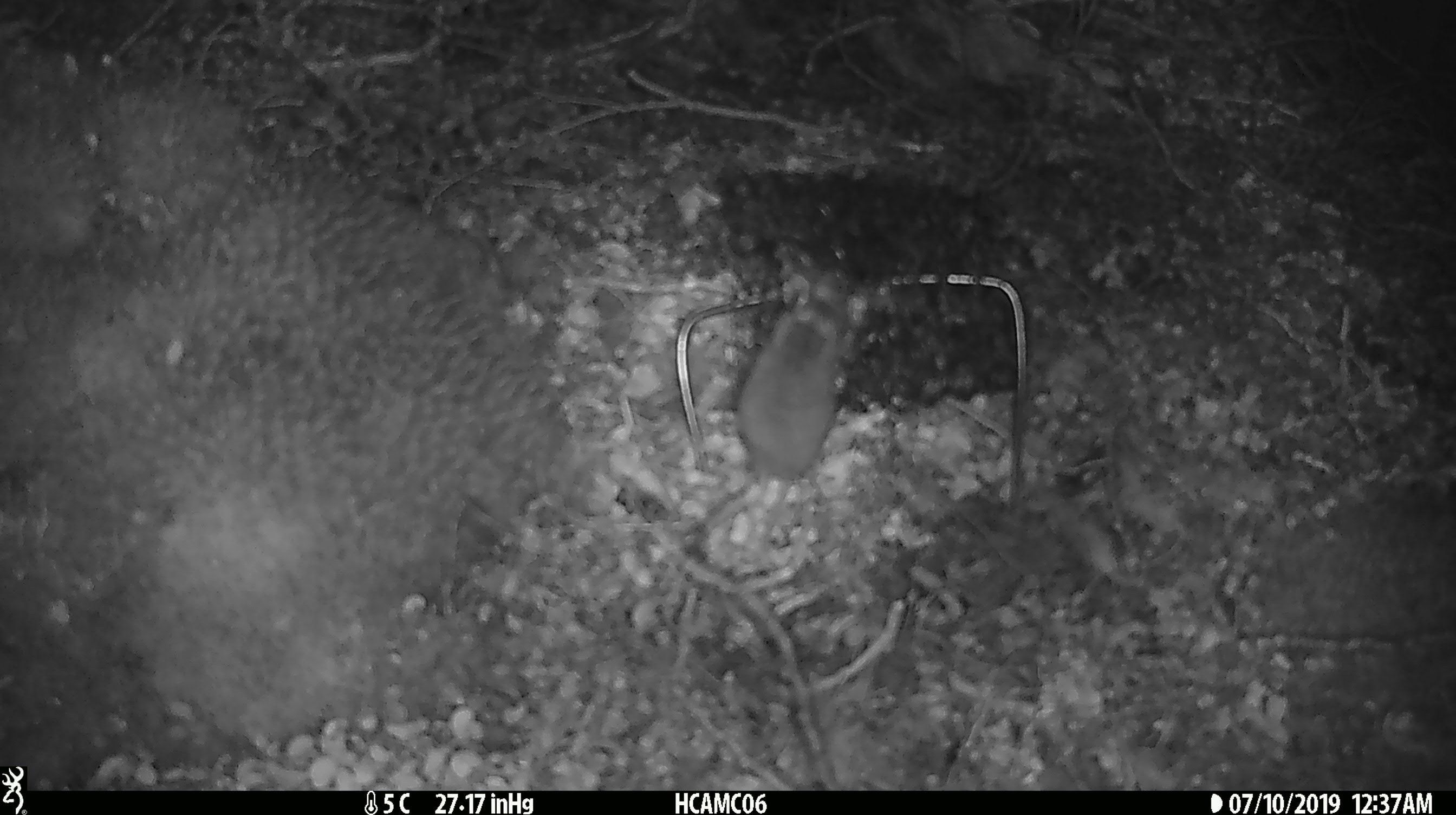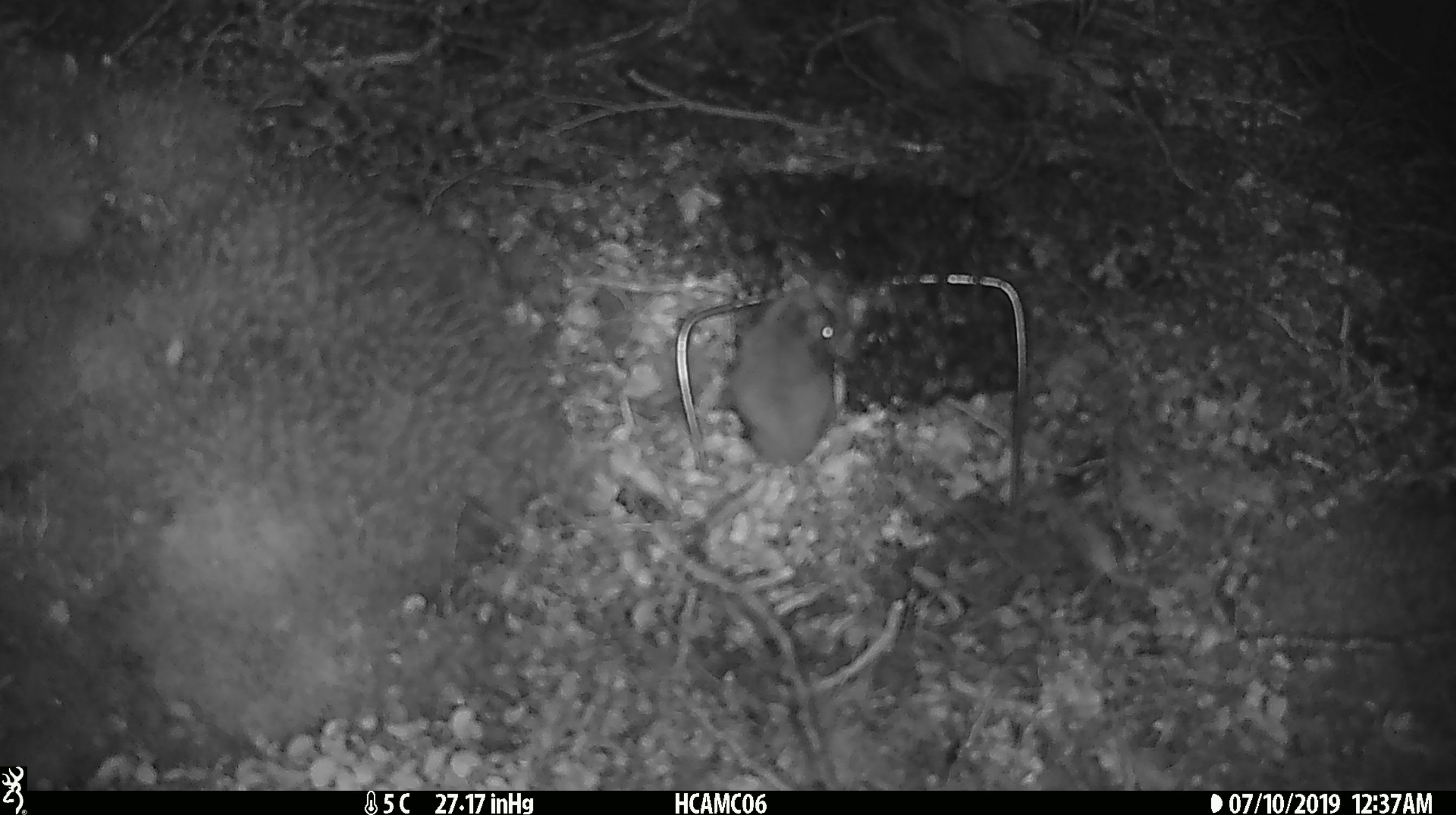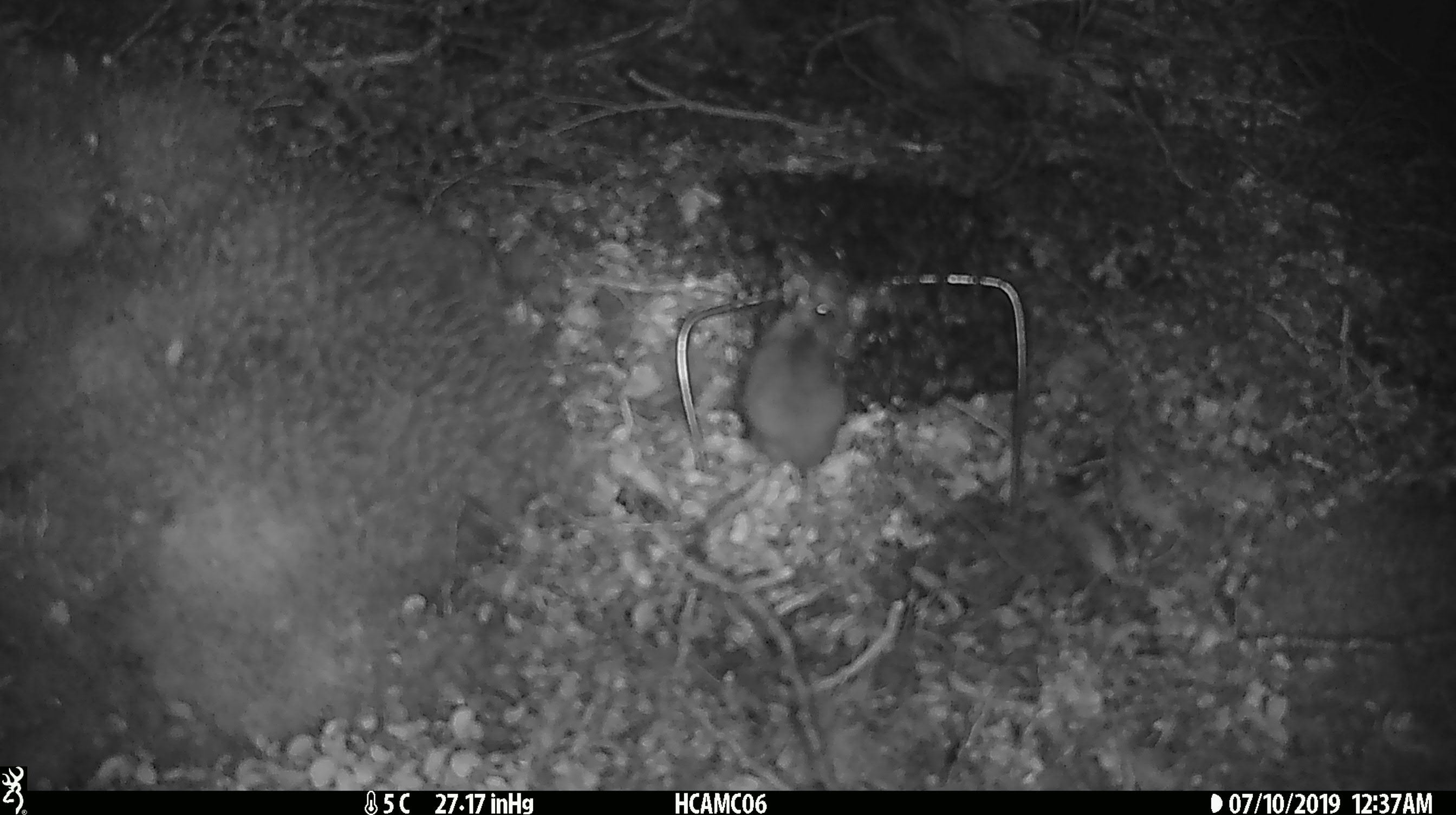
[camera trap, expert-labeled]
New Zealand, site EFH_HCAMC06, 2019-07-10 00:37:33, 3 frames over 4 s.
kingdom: Animalia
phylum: Chordata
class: Mammalia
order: Rodentia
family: Muridae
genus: Mus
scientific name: Mus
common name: mouse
Mouse (Mus).